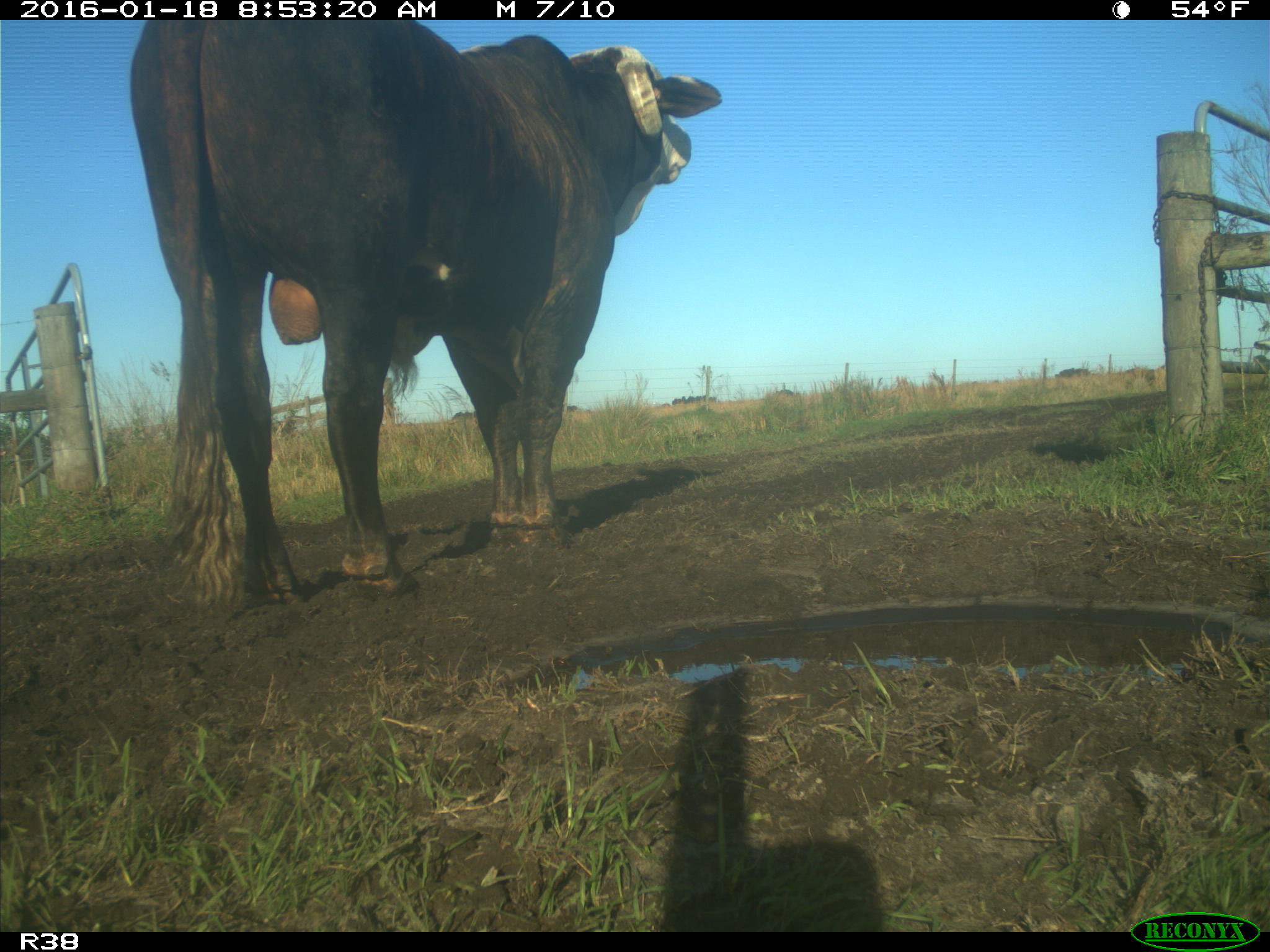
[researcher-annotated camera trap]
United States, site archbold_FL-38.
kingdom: Animalia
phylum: Chordata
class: Mammalia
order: Artiodactyla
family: Bovidae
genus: Bos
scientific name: Bos taurus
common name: domestic cow